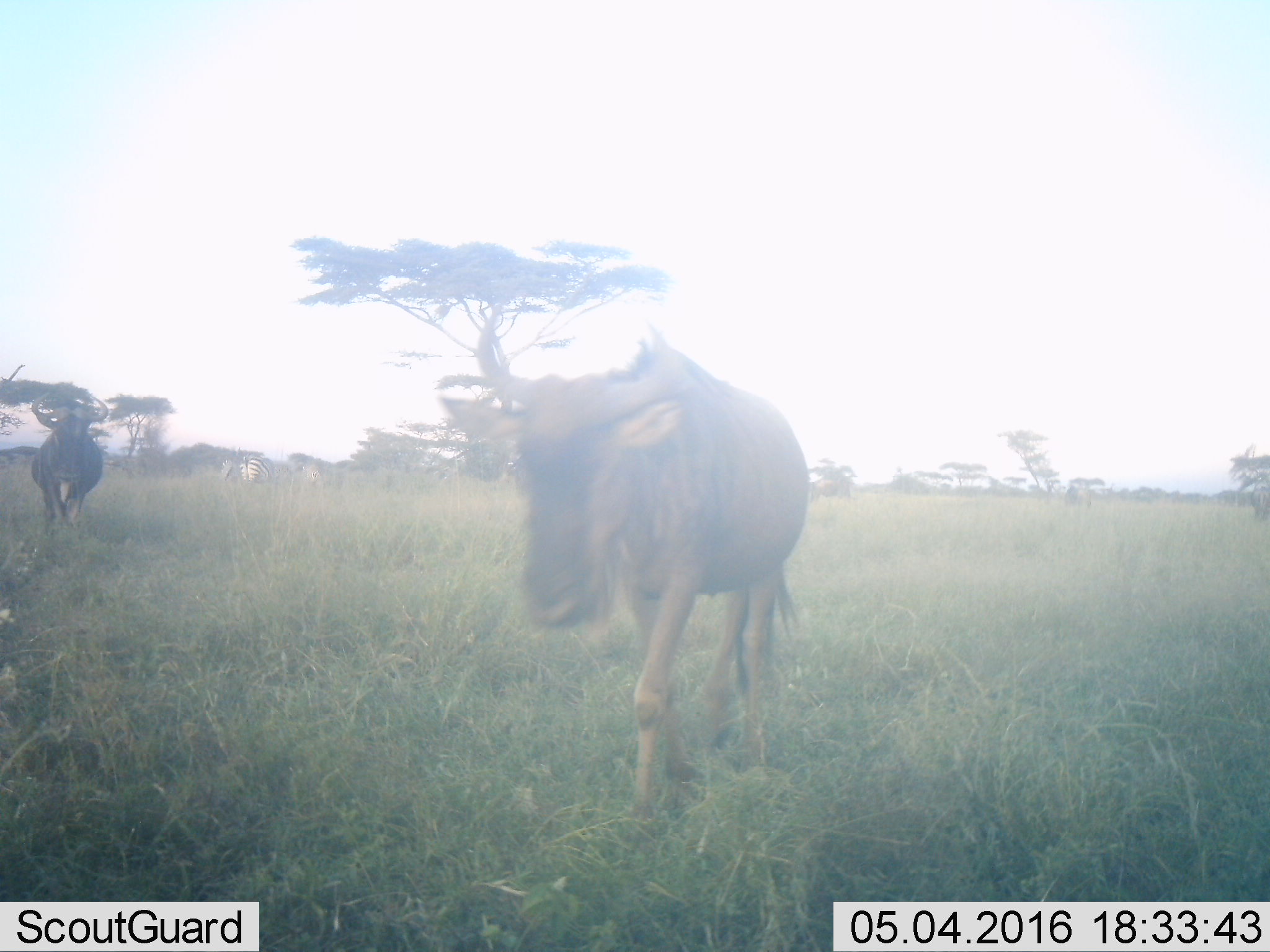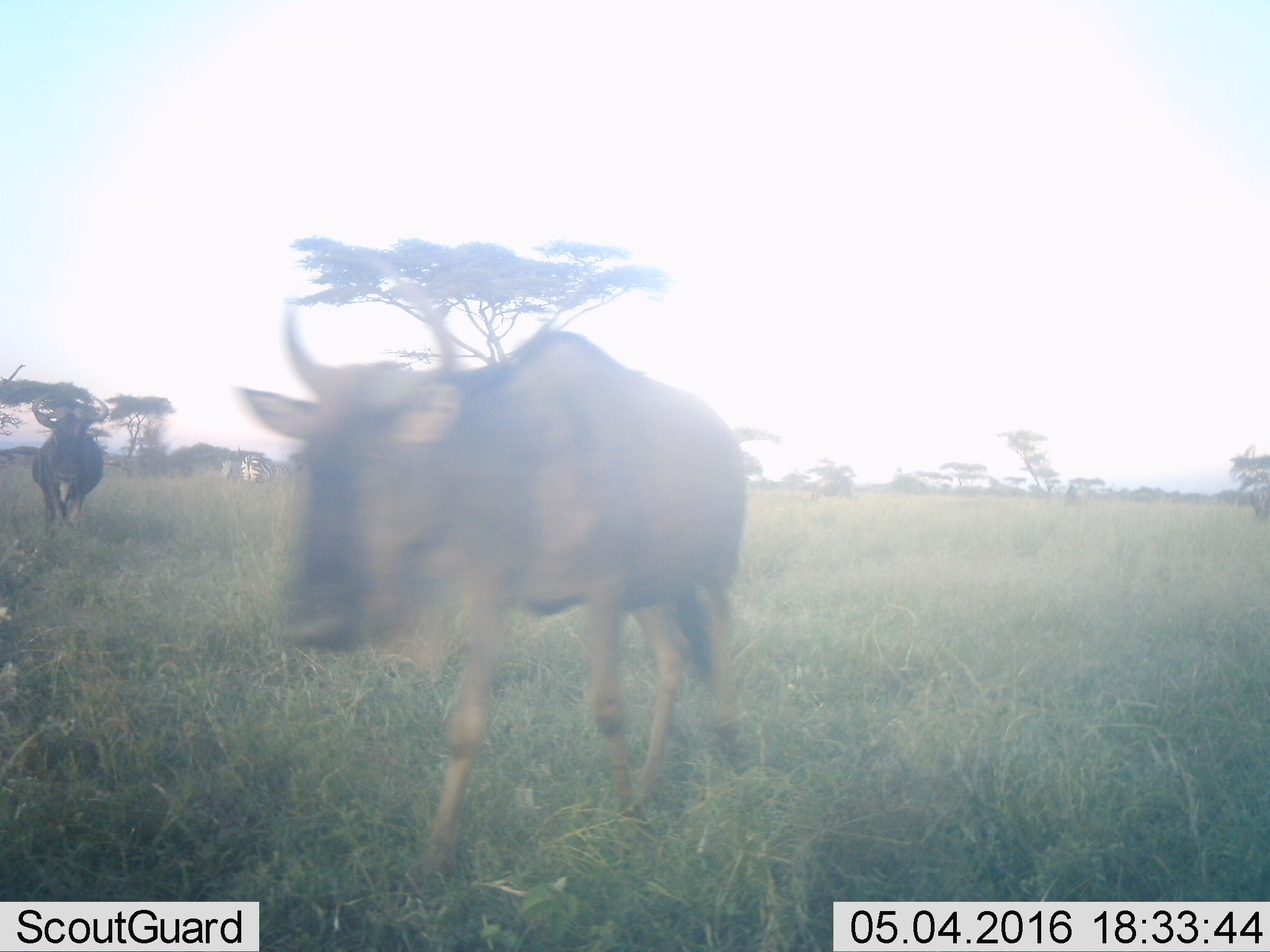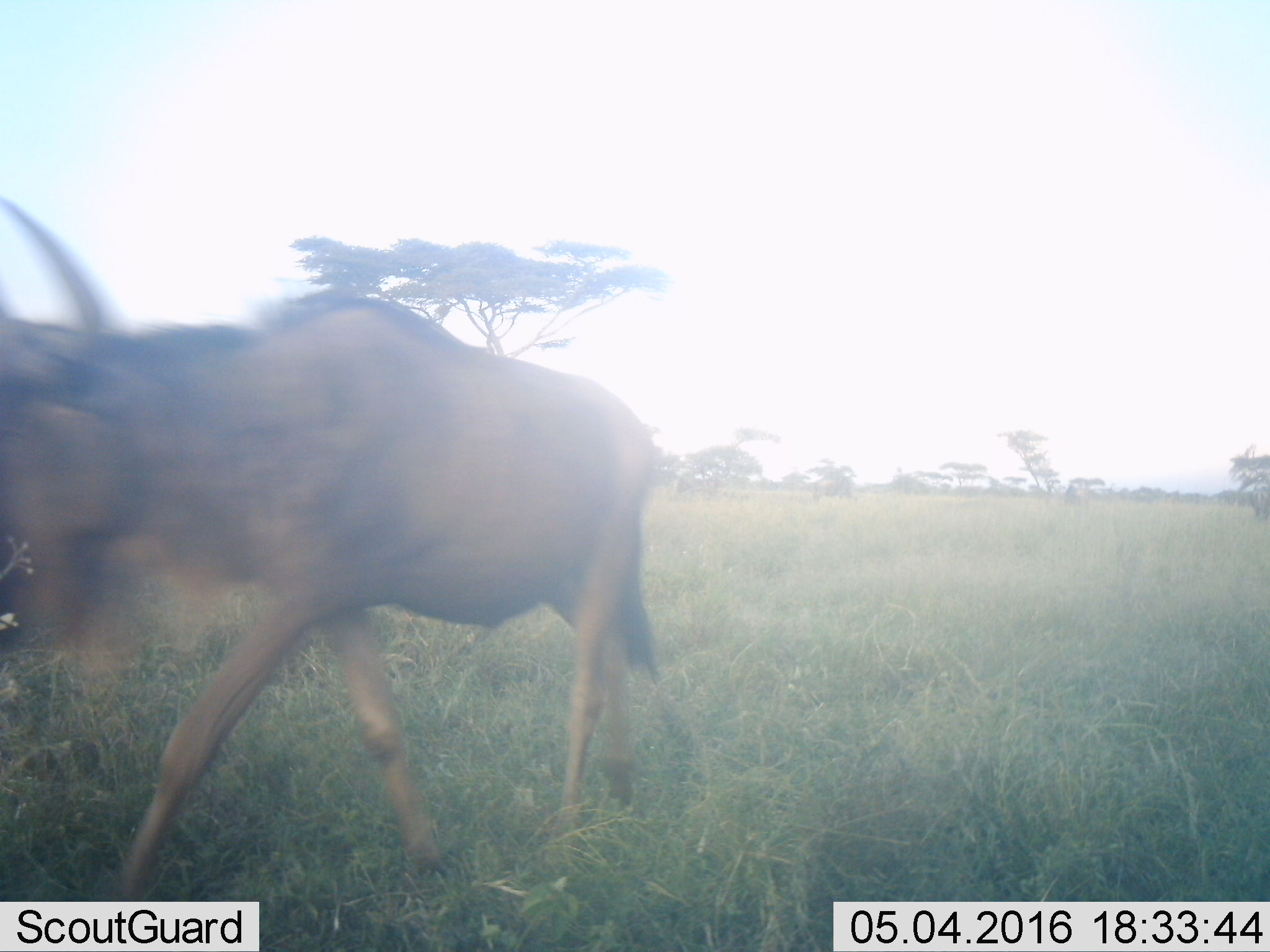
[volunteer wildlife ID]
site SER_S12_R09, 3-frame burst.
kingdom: Animalia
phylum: Chordata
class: Mammalia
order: Artiodactyla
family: Bovidae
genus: Connochaetes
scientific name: Connochaetes taurinus taurinus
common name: blue wildebeest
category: wildebeestblue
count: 2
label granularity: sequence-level